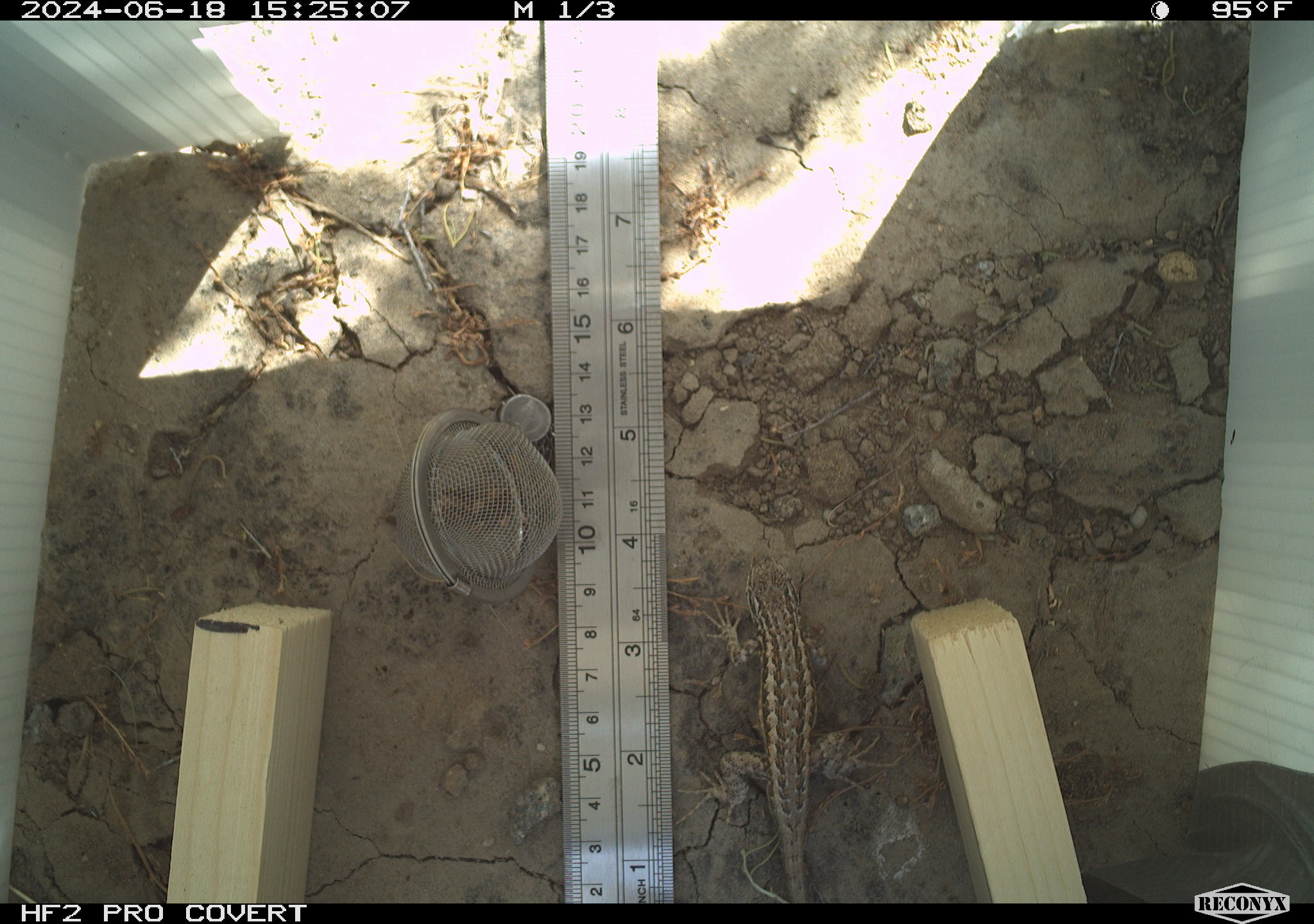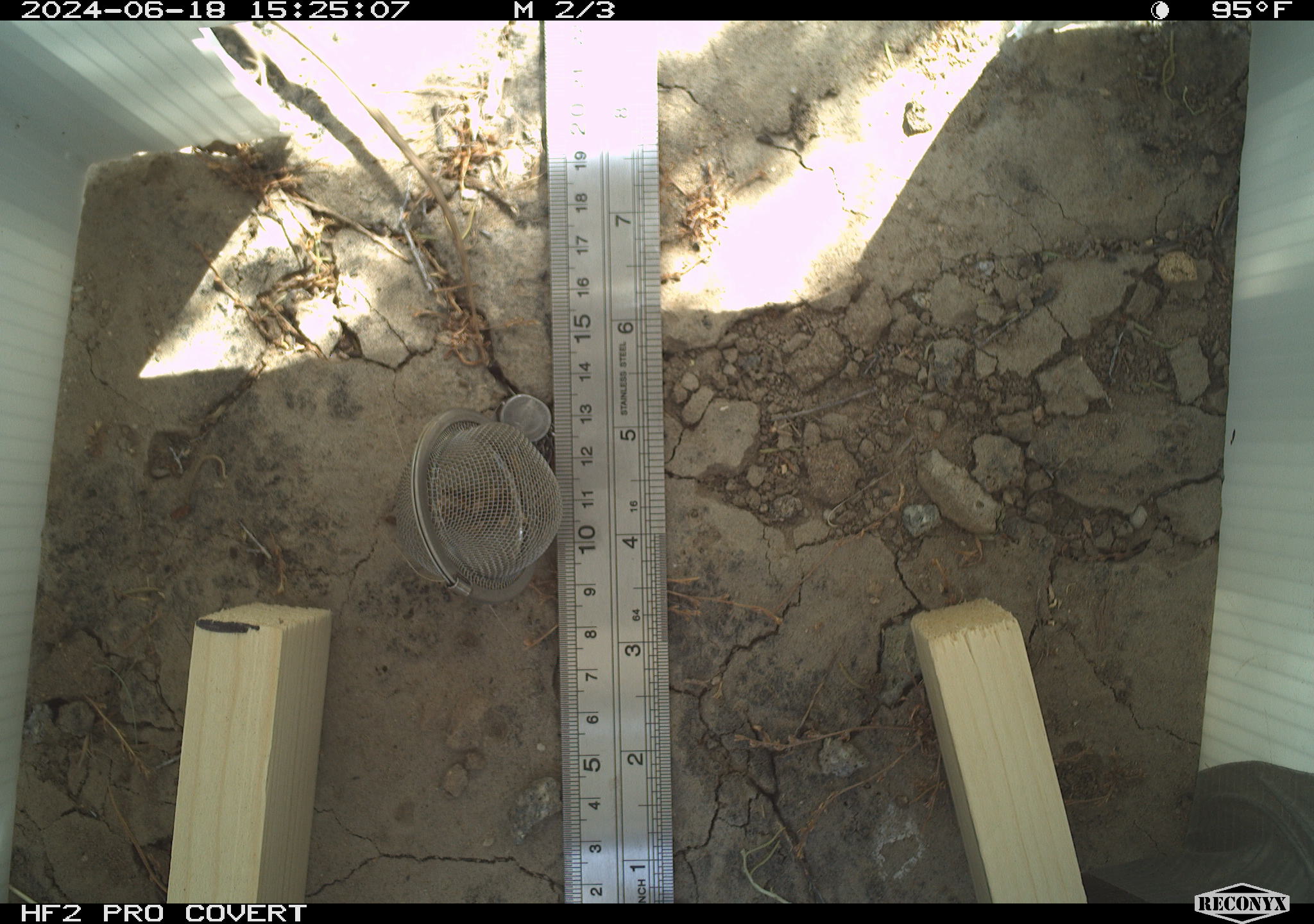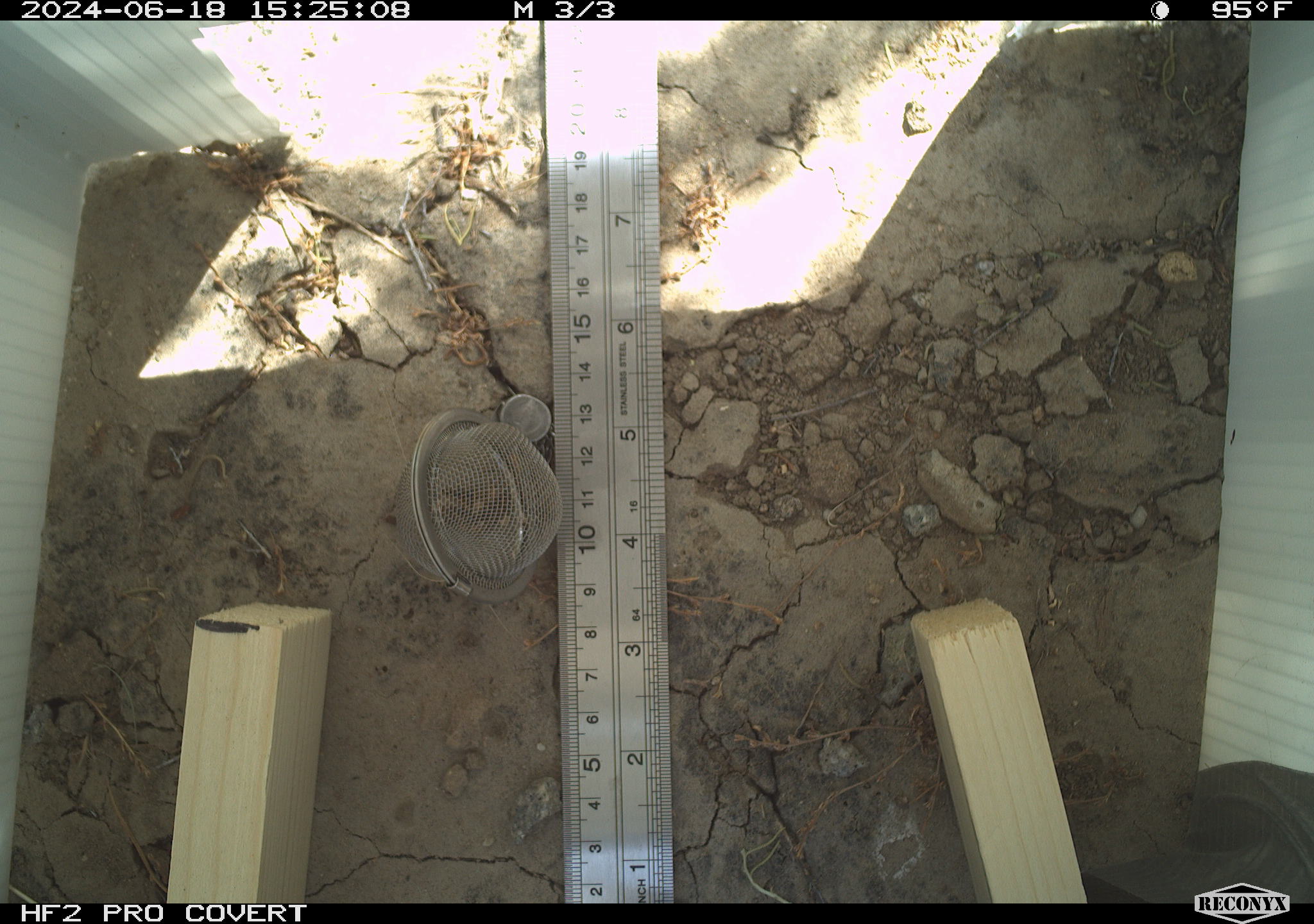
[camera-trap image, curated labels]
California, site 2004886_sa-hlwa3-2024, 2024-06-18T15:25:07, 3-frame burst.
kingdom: Animalia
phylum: Chordata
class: Reptilia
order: Squamata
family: Phrynosomatidae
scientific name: Phrynosomatidae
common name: phrynosomatid lizards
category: phrynosomatidae family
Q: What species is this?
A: Phrynosomatidae family (phrynosomatid lizards) (Phrynosomatidae).